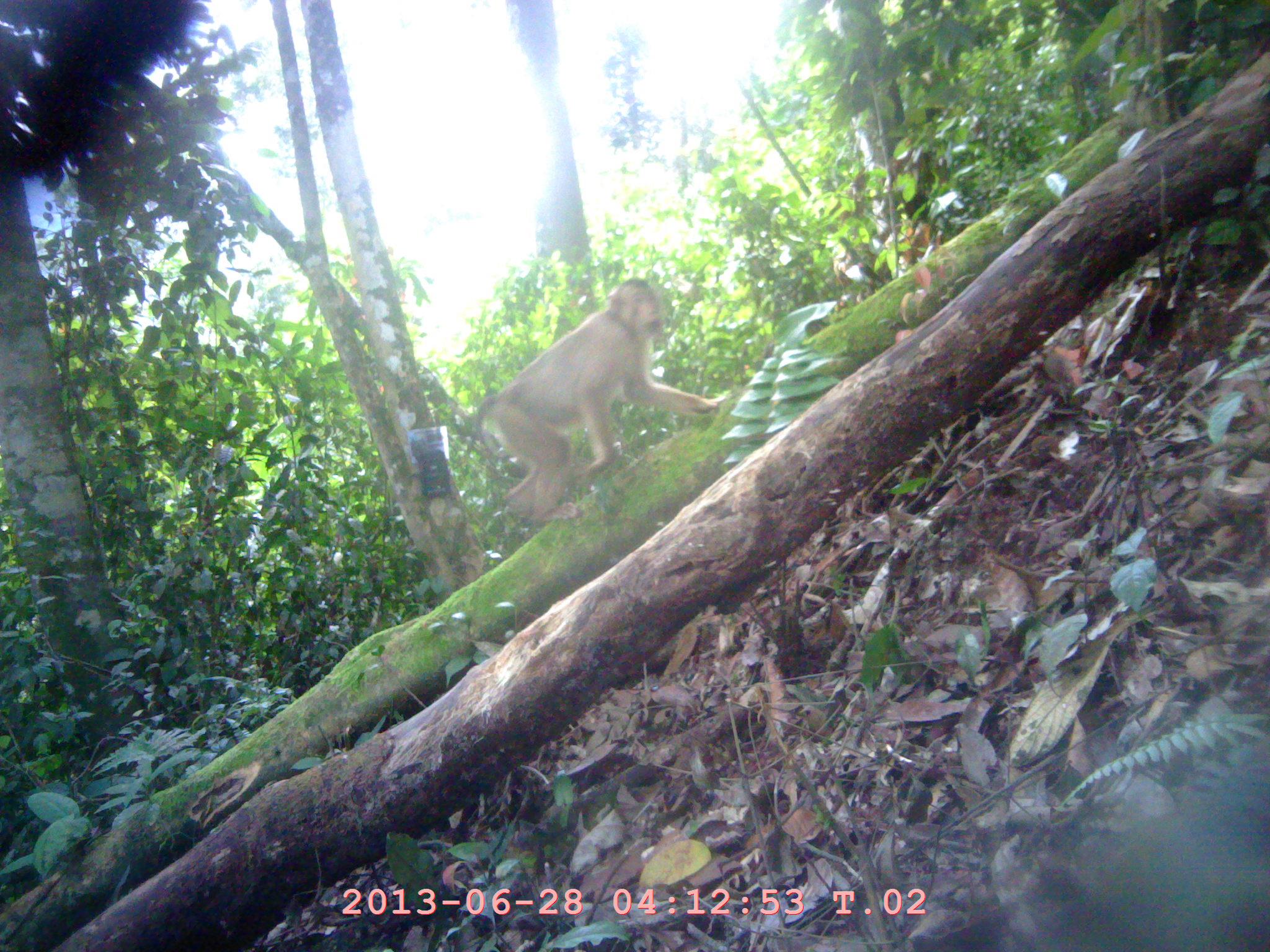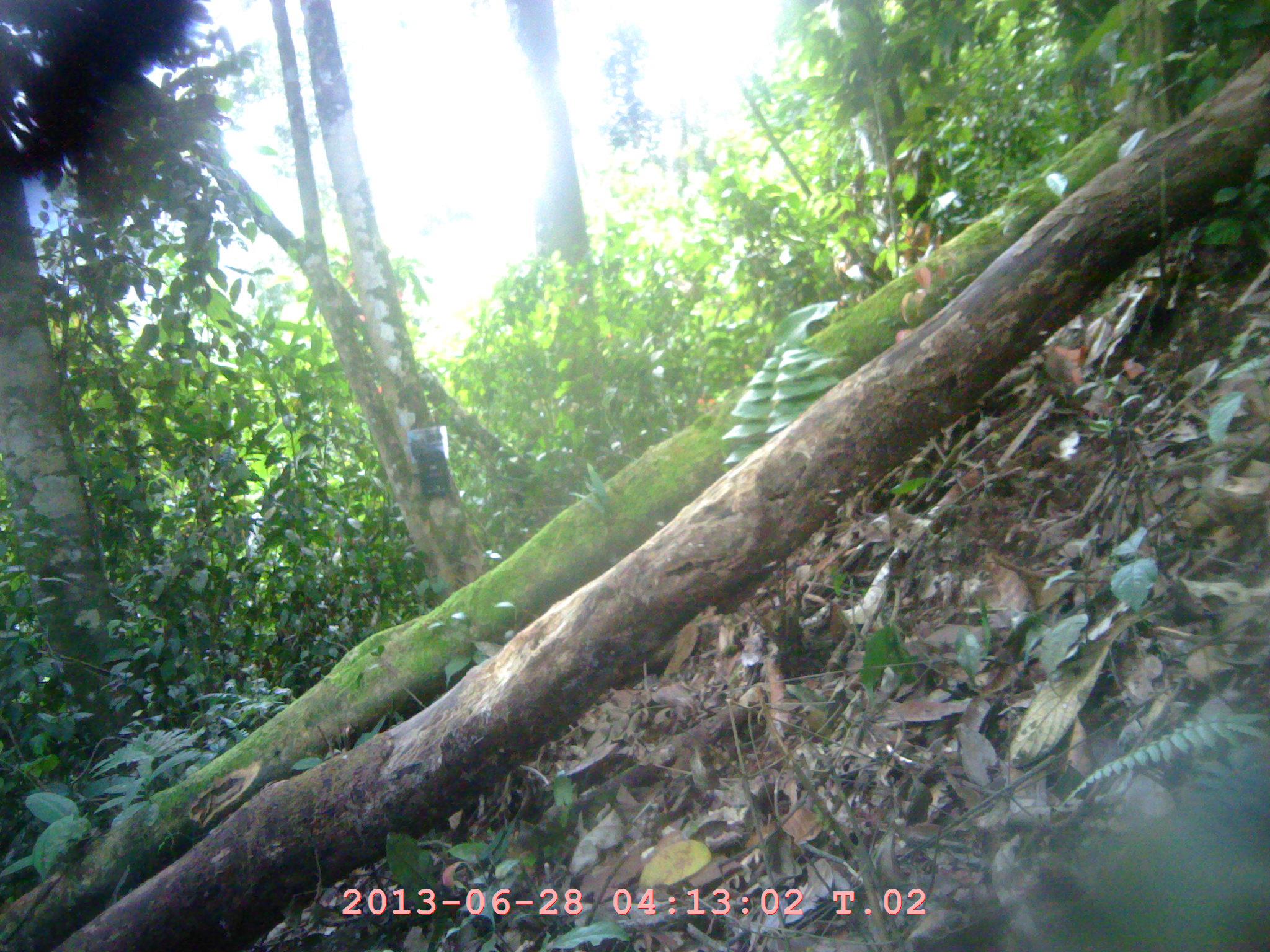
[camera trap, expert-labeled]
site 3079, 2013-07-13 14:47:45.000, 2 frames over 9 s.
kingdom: Animalia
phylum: Chordata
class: Mammalia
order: Primates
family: Cercopithecidae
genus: Macaca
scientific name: Macaca nemestrina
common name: southern pig-tailed macaque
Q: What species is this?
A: Macaca nemestrina (southern pig-tailed macaque).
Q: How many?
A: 1.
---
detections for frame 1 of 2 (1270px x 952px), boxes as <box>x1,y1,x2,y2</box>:
macaca nemestrina: <box>473,278,733,524</box>